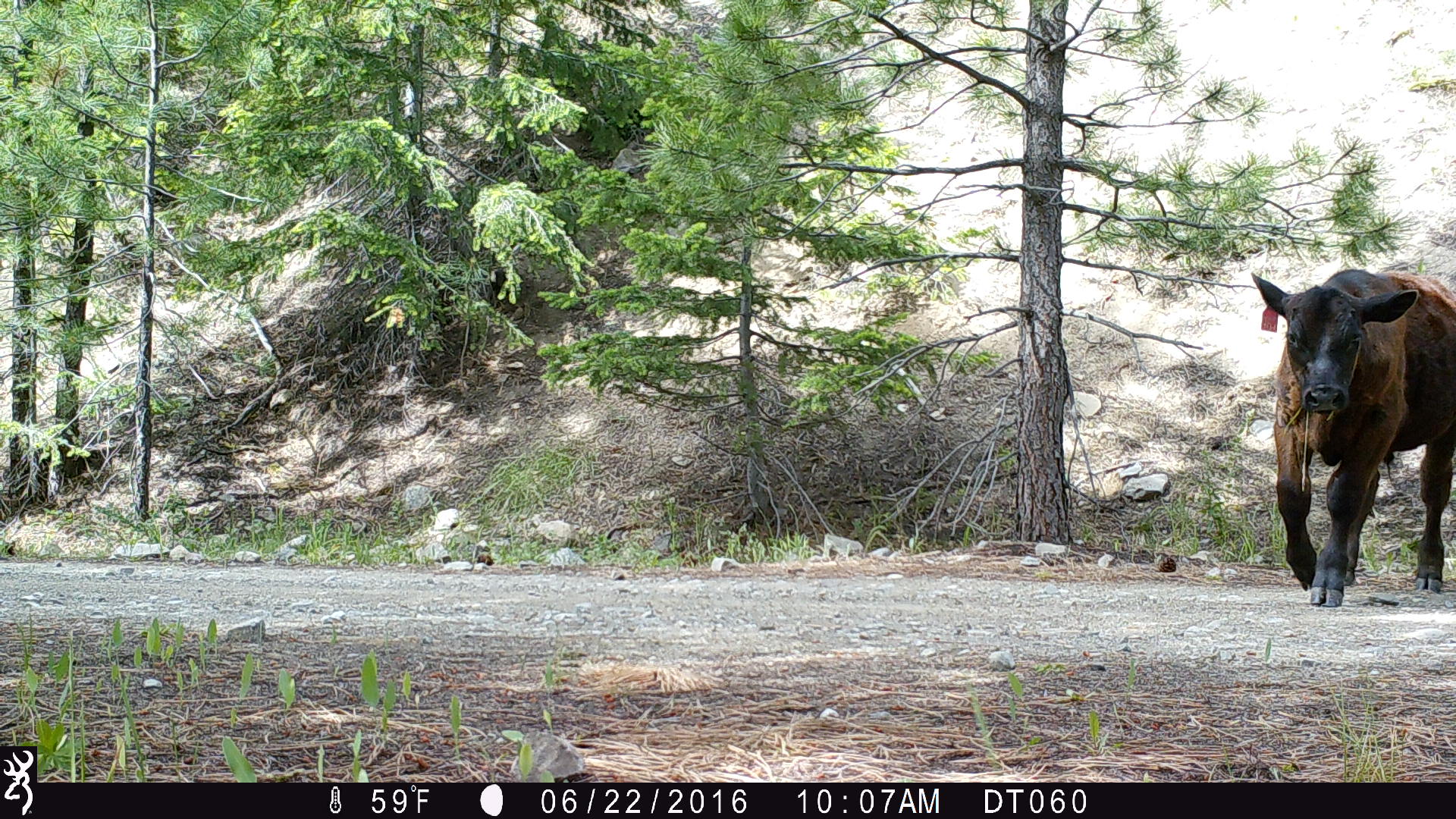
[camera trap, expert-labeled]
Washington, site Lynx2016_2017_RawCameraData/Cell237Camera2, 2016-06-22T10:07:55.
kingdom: Animalia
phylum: Chordata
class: Mammalia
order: Artiodactyla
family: Bovidae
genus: Bos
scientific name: Bos taurus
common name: domestic cattle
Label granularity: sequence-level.